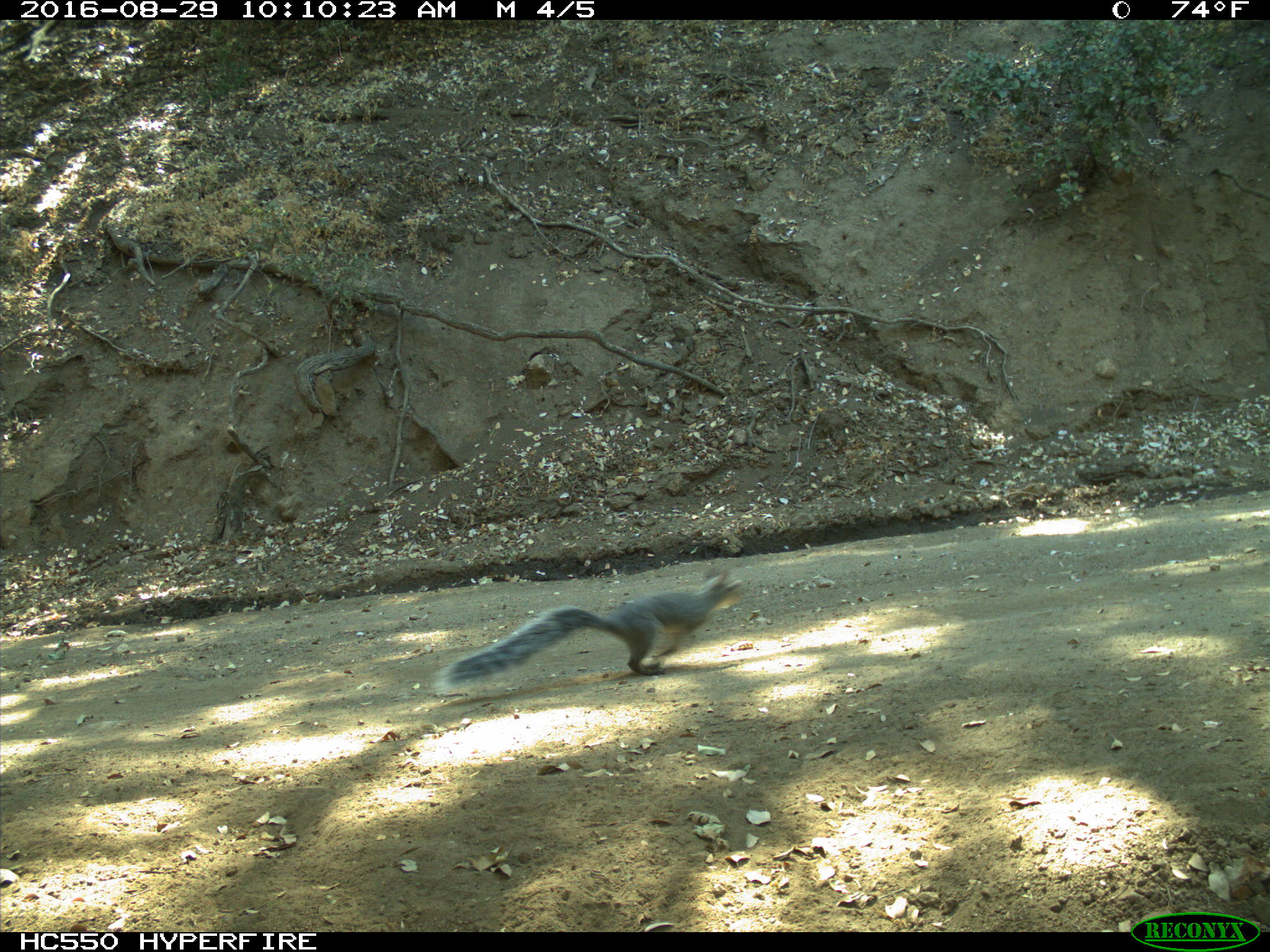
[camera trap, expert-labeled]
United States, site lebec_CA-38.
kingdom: Animalia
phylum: Chordata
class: Mammalia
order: Rodentia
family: Sciuridae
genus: Sciurus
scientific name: Sciurus carolinensis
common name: eastern gray squirrel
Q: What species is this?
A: Sciurus carolinensis (eastern gray squirrel).